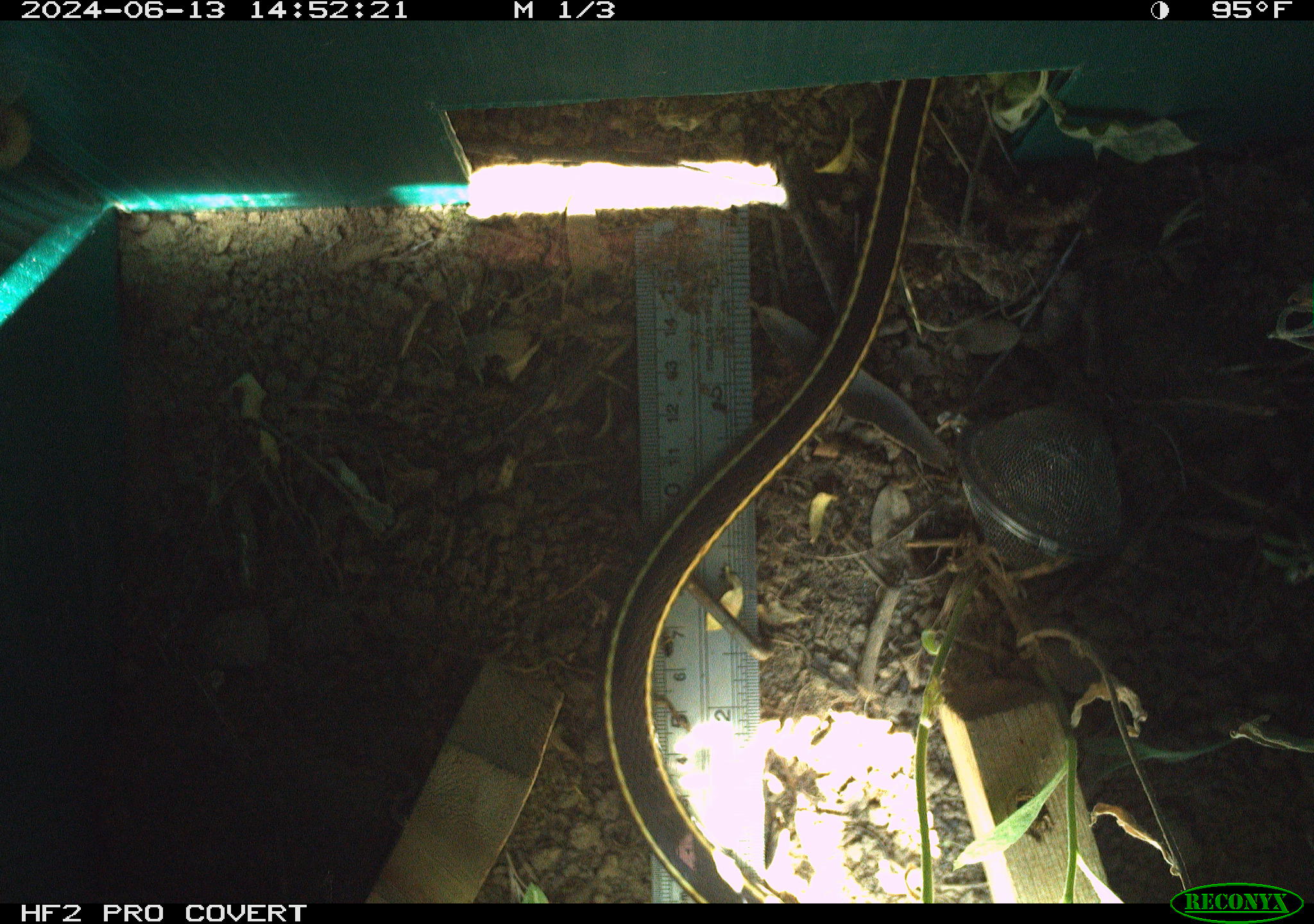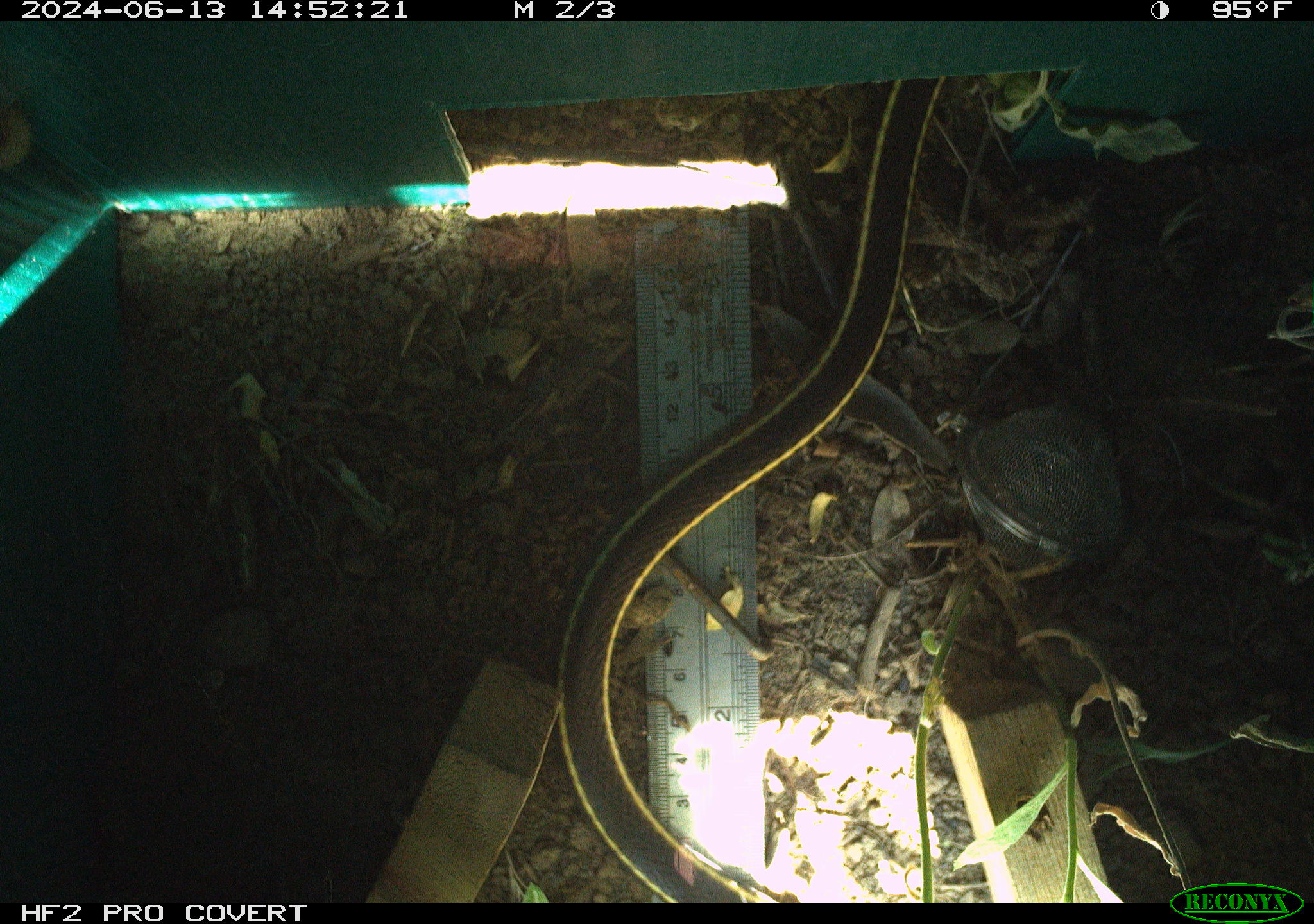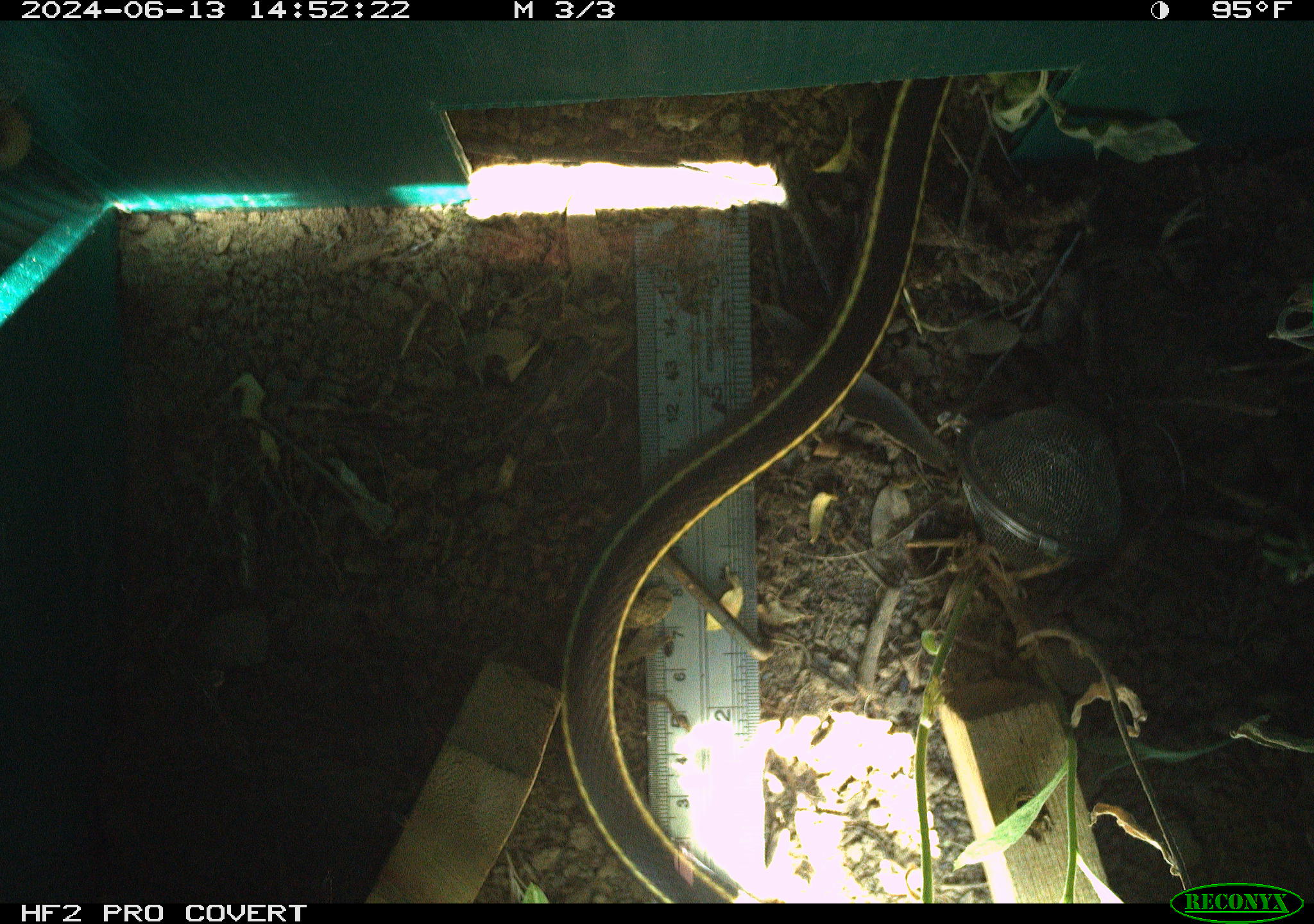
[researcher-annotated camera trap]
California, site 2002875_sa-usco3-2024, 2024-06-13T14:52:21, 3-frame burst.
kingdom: Animalia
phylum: Chordata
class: Reptilia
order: Squamata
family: Colubridae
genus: Masticophis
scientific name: Masticophis lateralis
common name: striped racer